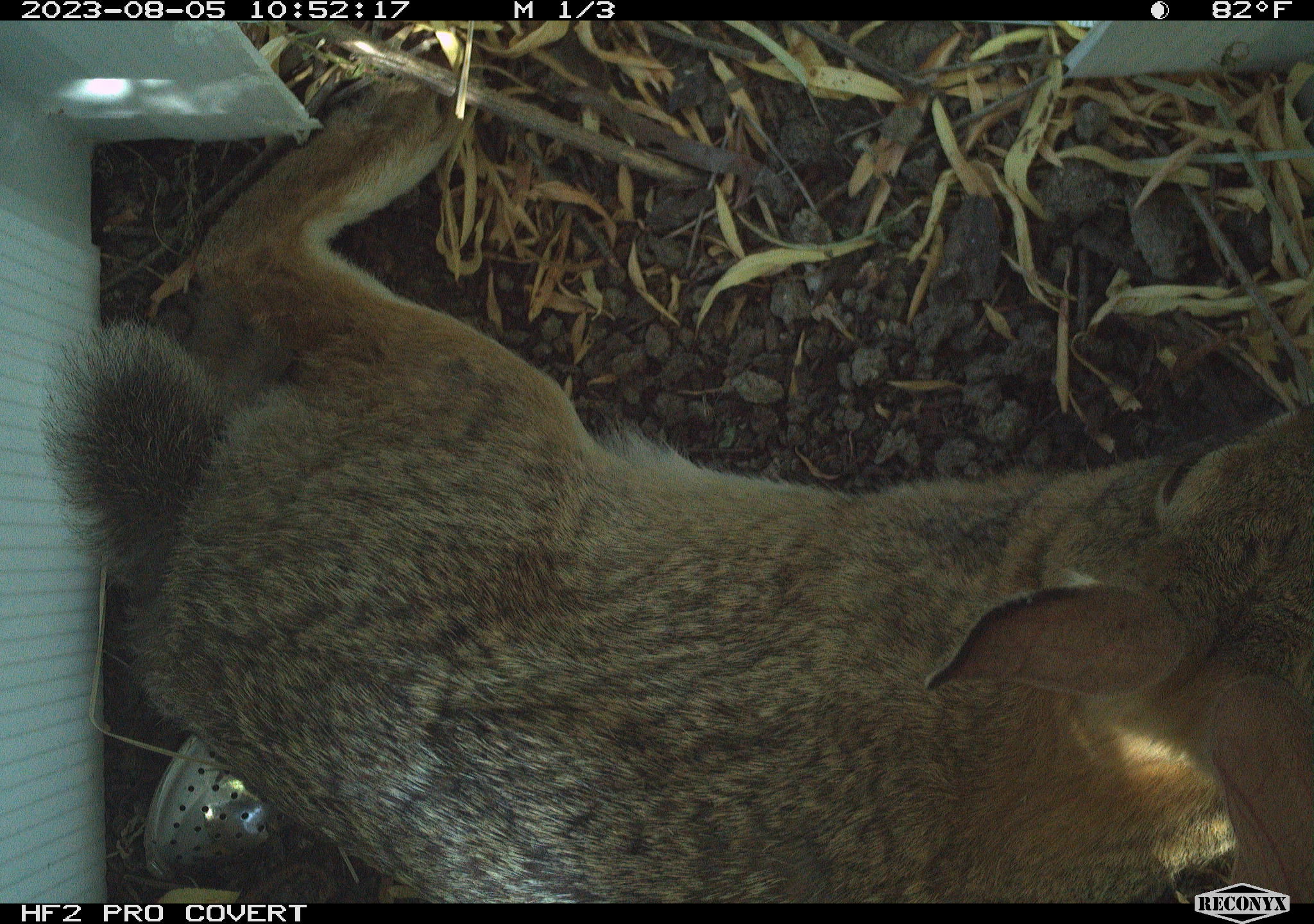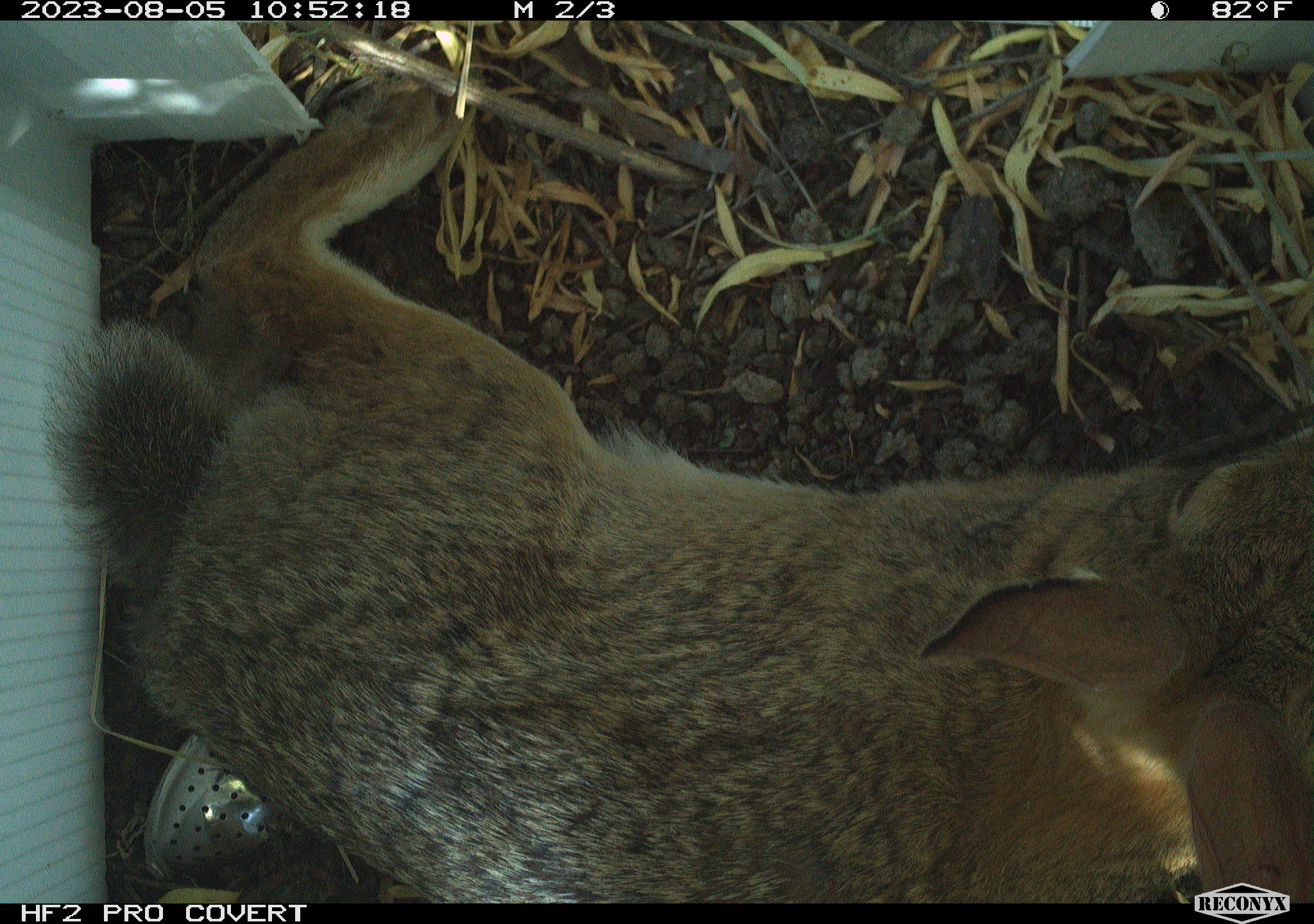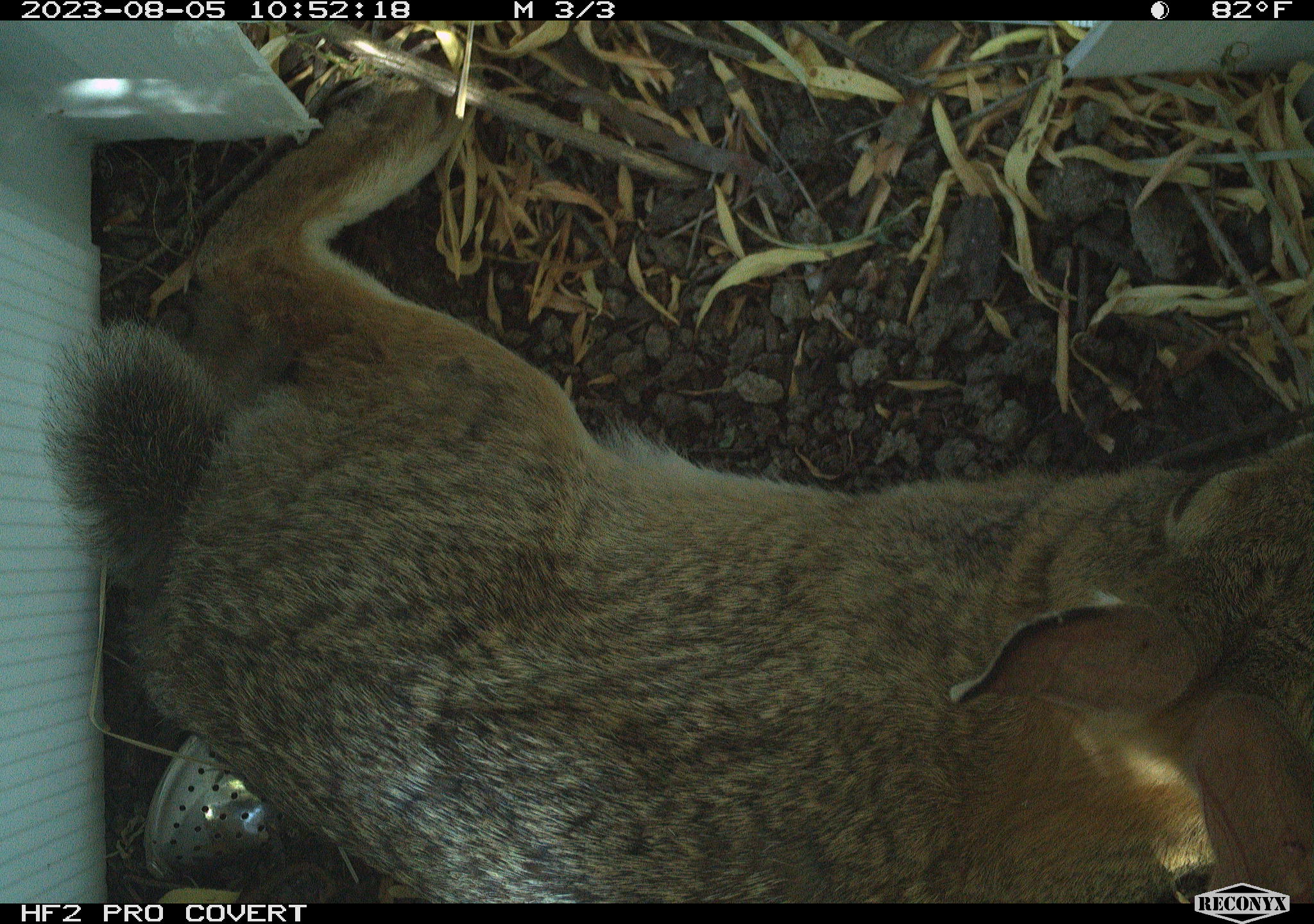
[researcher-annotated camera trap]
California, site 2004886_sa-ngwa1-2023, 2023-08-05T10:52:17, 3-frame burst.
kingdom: Animalia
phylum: Chordata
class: Mammalia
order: Lagomorpha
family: Leporidae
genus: Sylvilagus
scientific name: Sylvilagus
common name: cottontail rabbits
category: sylvilagus species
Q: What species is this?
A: Sylvilagus species (cottontail rabbits) (Sylvilagus).